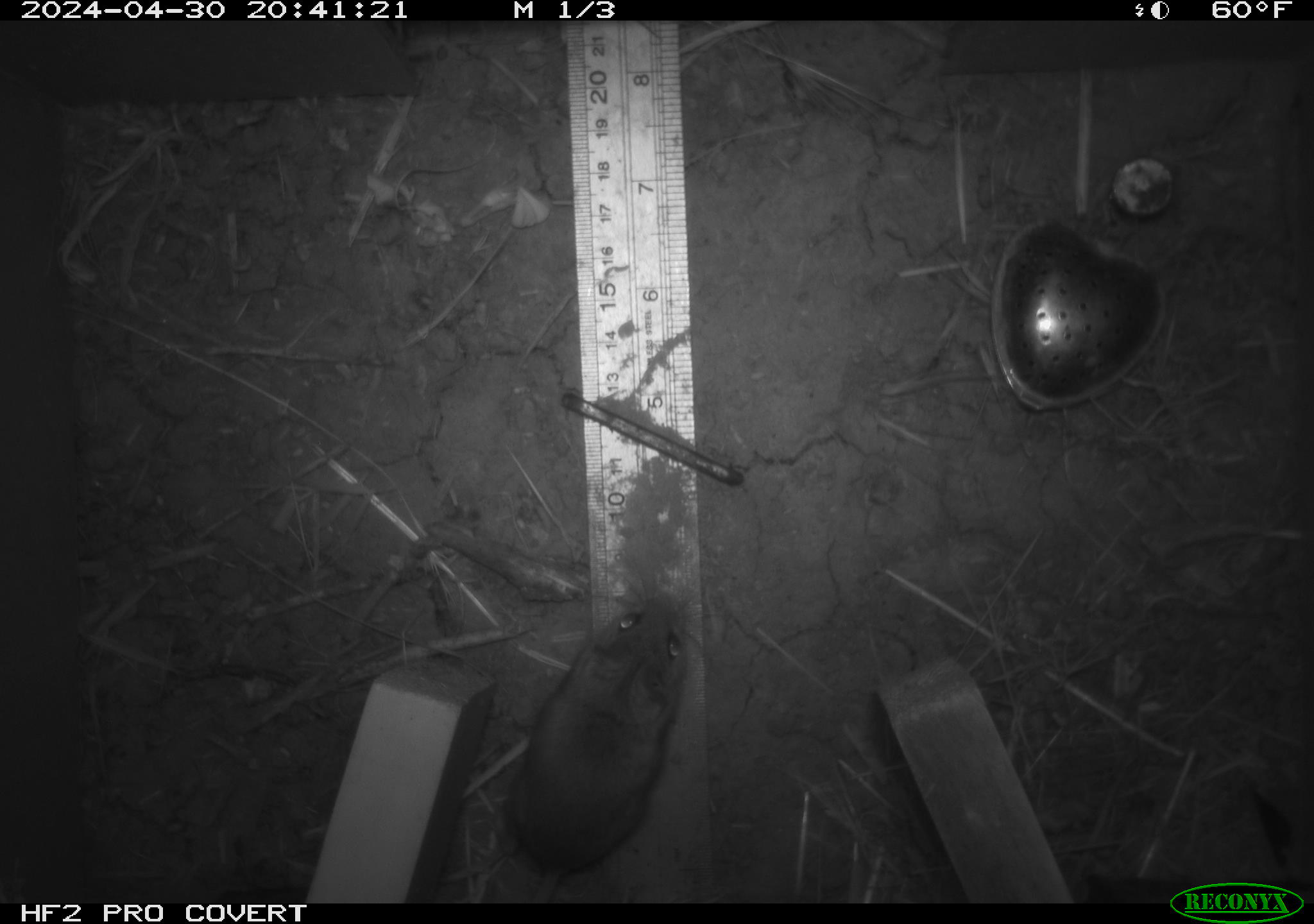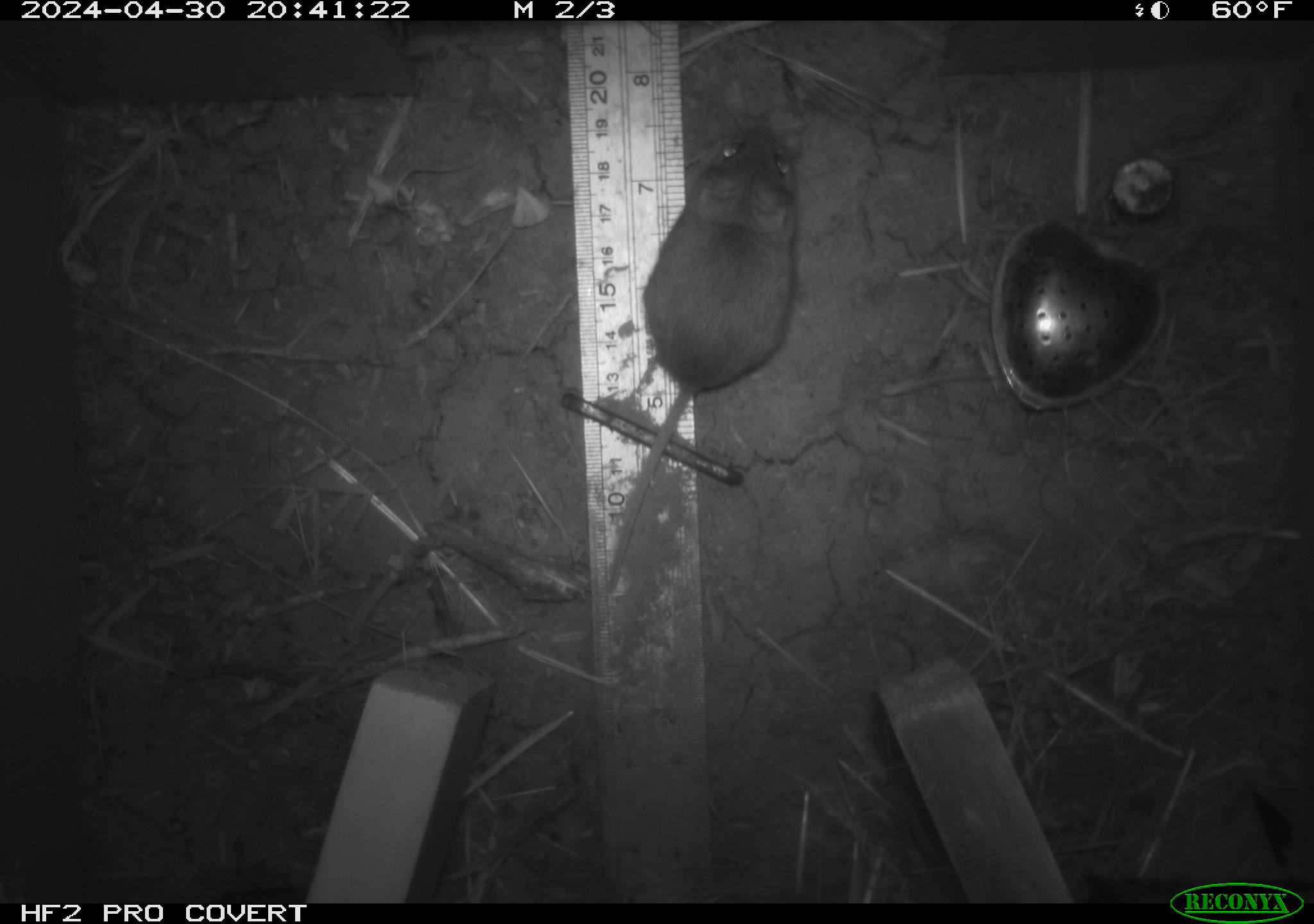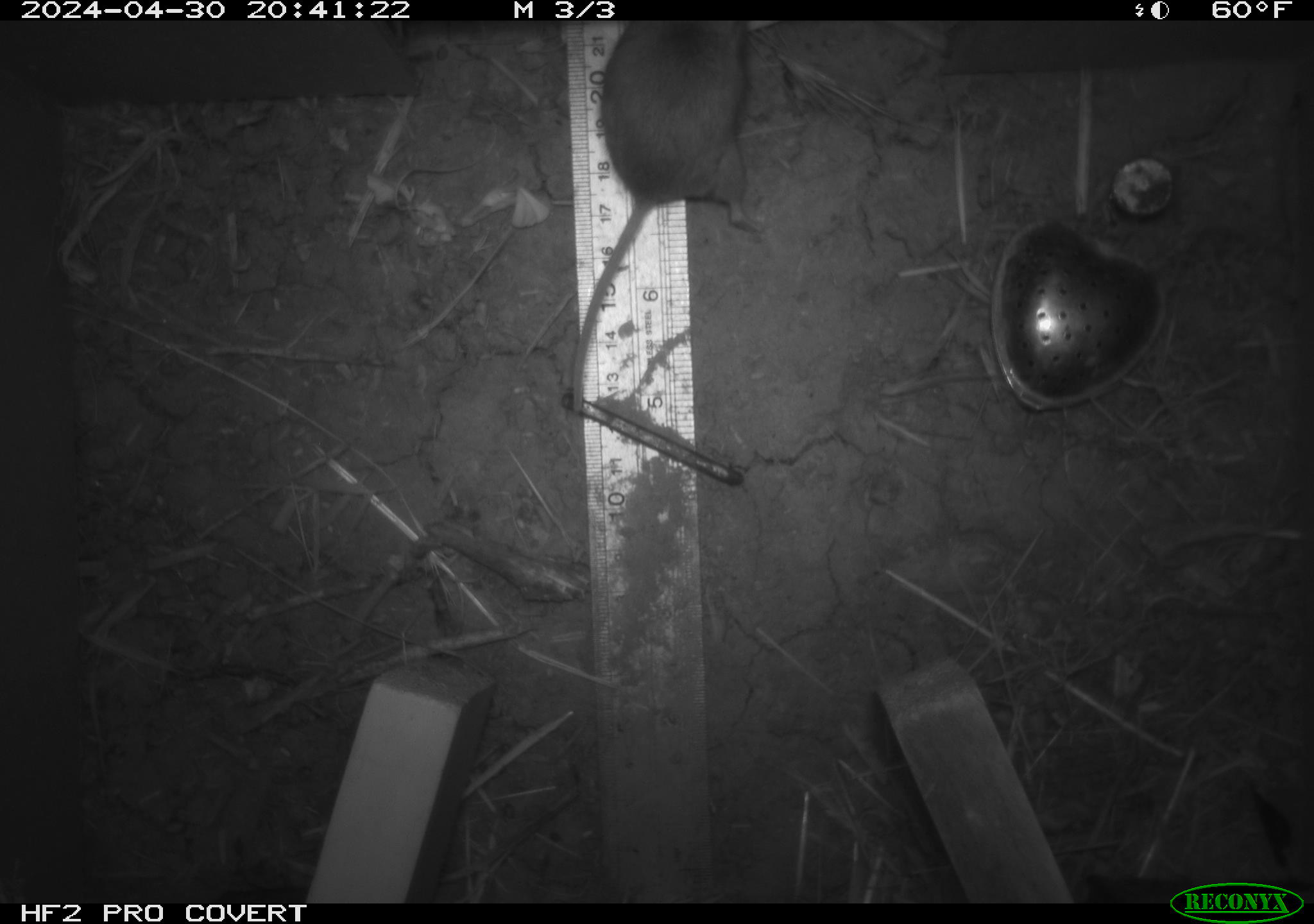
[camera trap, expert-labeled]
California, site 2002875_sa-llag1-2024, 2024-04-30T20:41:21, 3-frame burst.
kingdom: Animalia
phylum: Chordata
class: Mammalia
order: Rodentia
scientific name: Rodentia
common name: mouse species